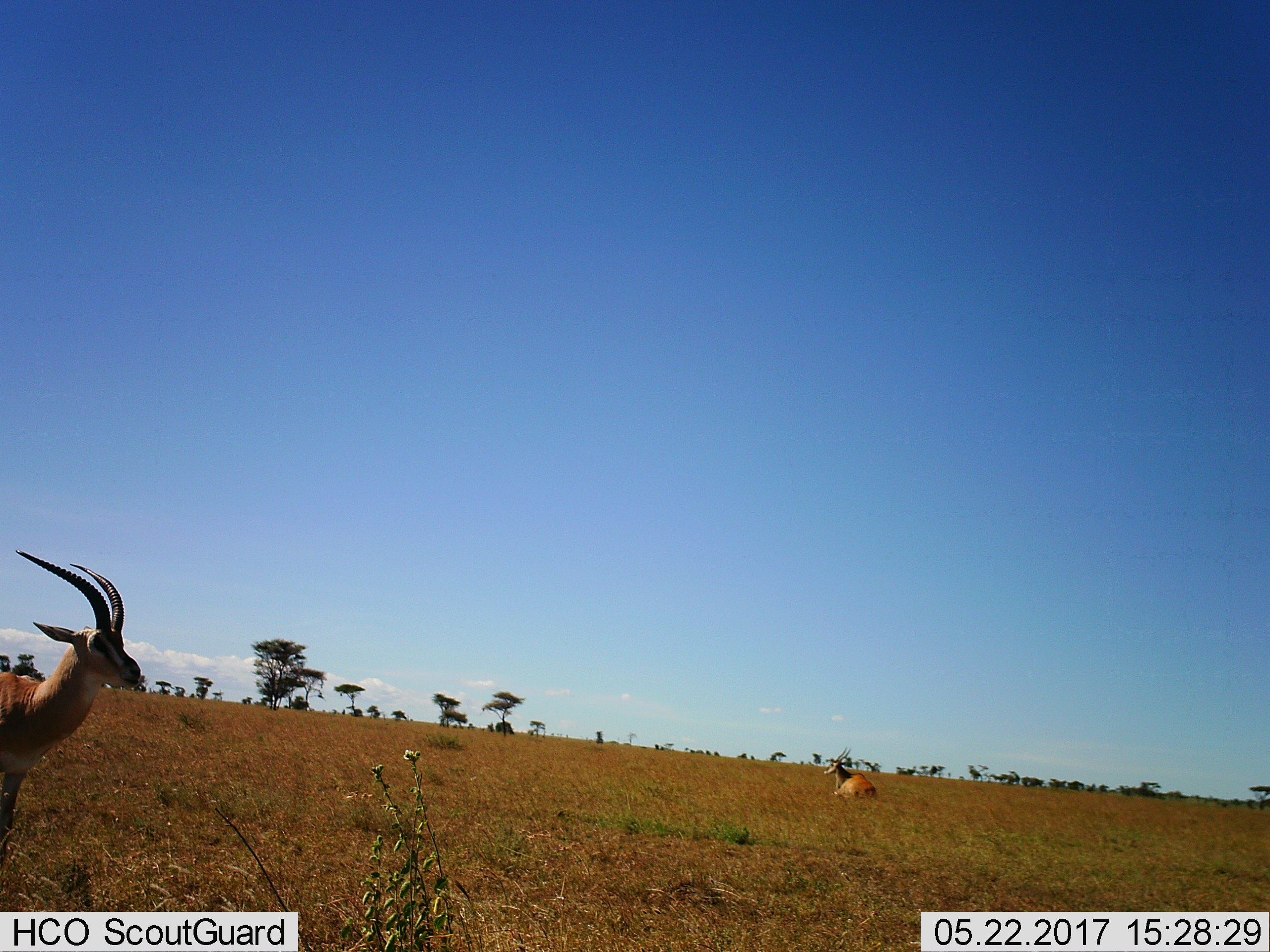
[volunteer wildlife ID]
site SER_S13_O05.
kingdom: Animalia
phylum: Chordata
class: Mammalia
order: Artiodactyla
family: Bovidae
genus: Nanger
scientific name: Nanger granti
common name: grant's gazelle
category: gazellegrants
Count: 2.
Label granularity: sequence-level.